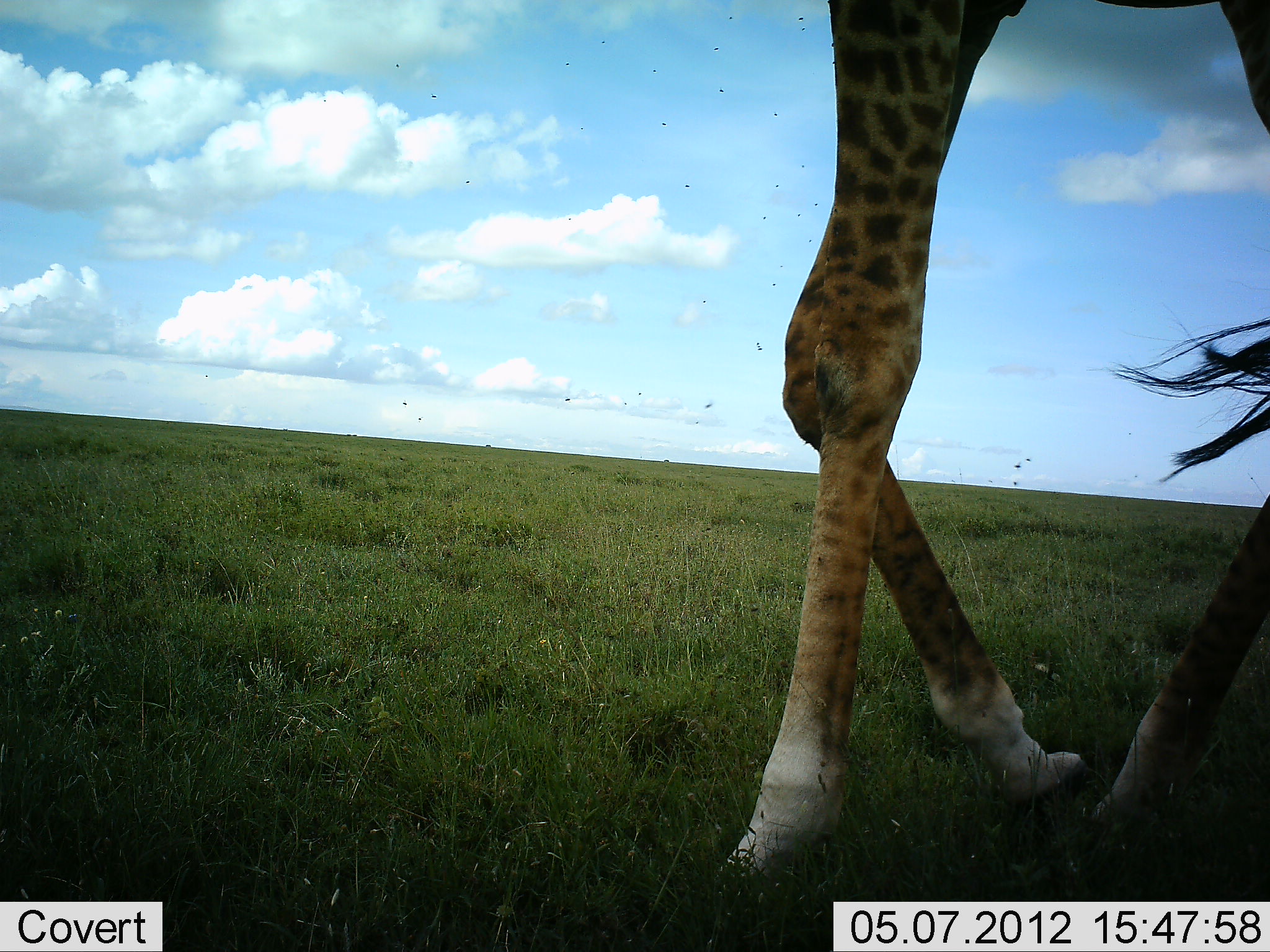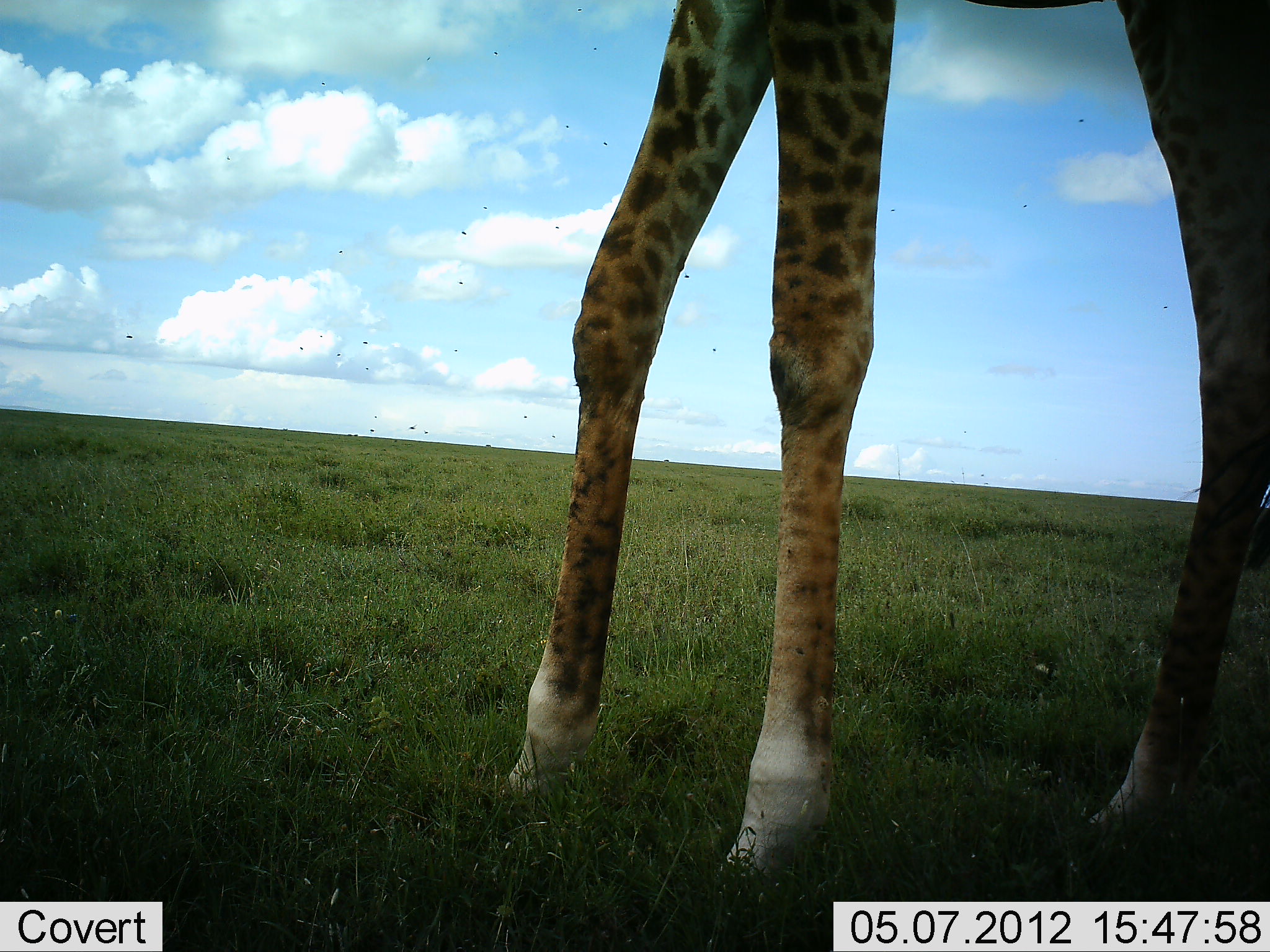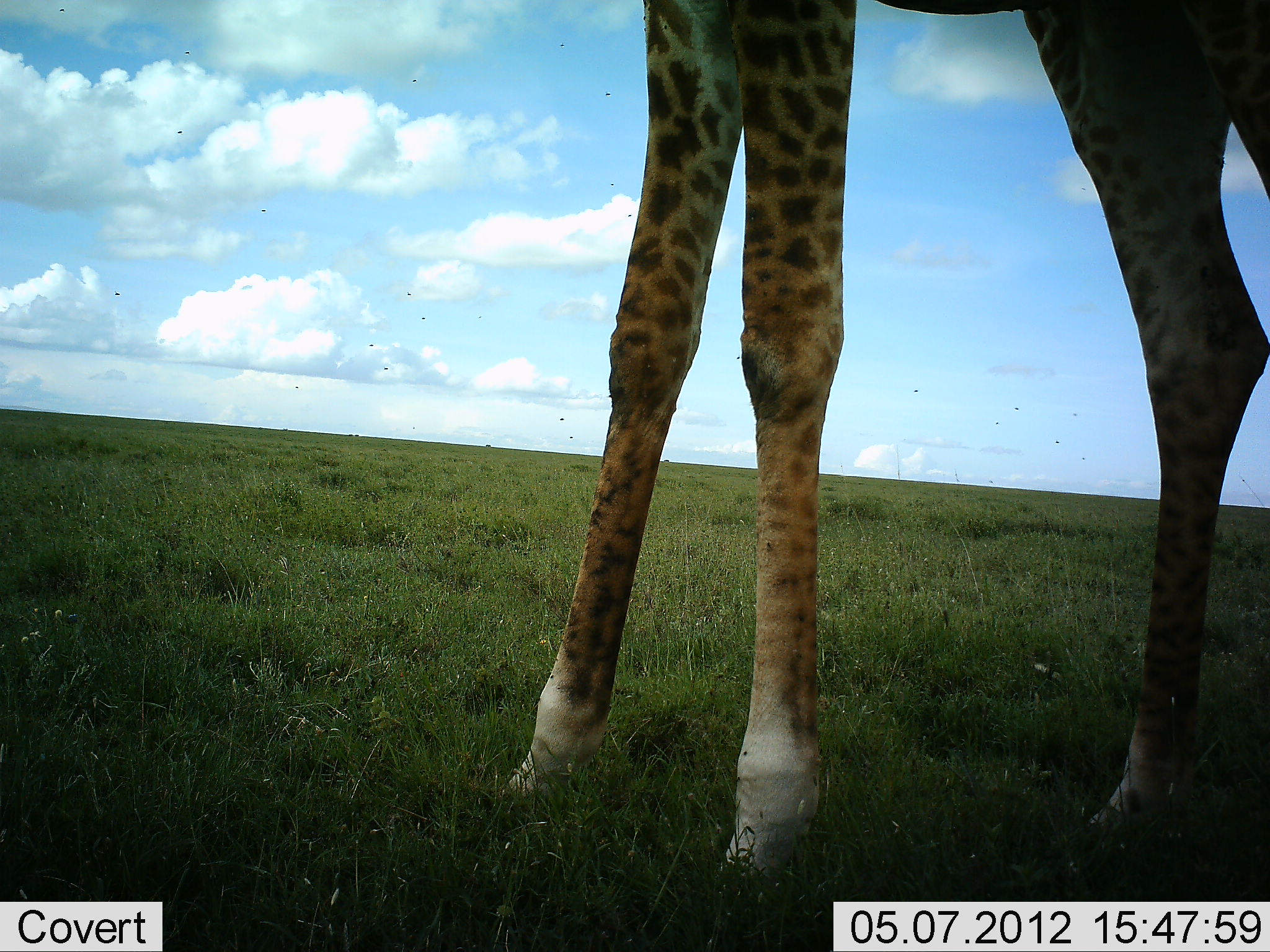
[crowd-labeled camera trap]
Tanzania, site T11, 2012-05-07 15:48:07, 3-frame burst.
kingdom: Animalia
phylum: Chordata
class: Mammalia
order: Artiodactyla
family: Giraffidae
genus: Giraffa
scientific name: Giraffa camelopardalis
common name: giraffe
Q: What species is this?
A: Giraffe (Giraffa camelopardalis).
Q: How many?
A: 1.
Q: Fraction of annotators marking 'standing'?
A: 60%.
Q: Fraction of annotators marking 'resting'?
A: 0%.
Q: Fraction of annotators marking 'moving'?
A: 50%.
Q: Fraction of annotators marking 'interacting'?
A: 0%.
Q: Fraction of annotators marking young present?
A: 0%.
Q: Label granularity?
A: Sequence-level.